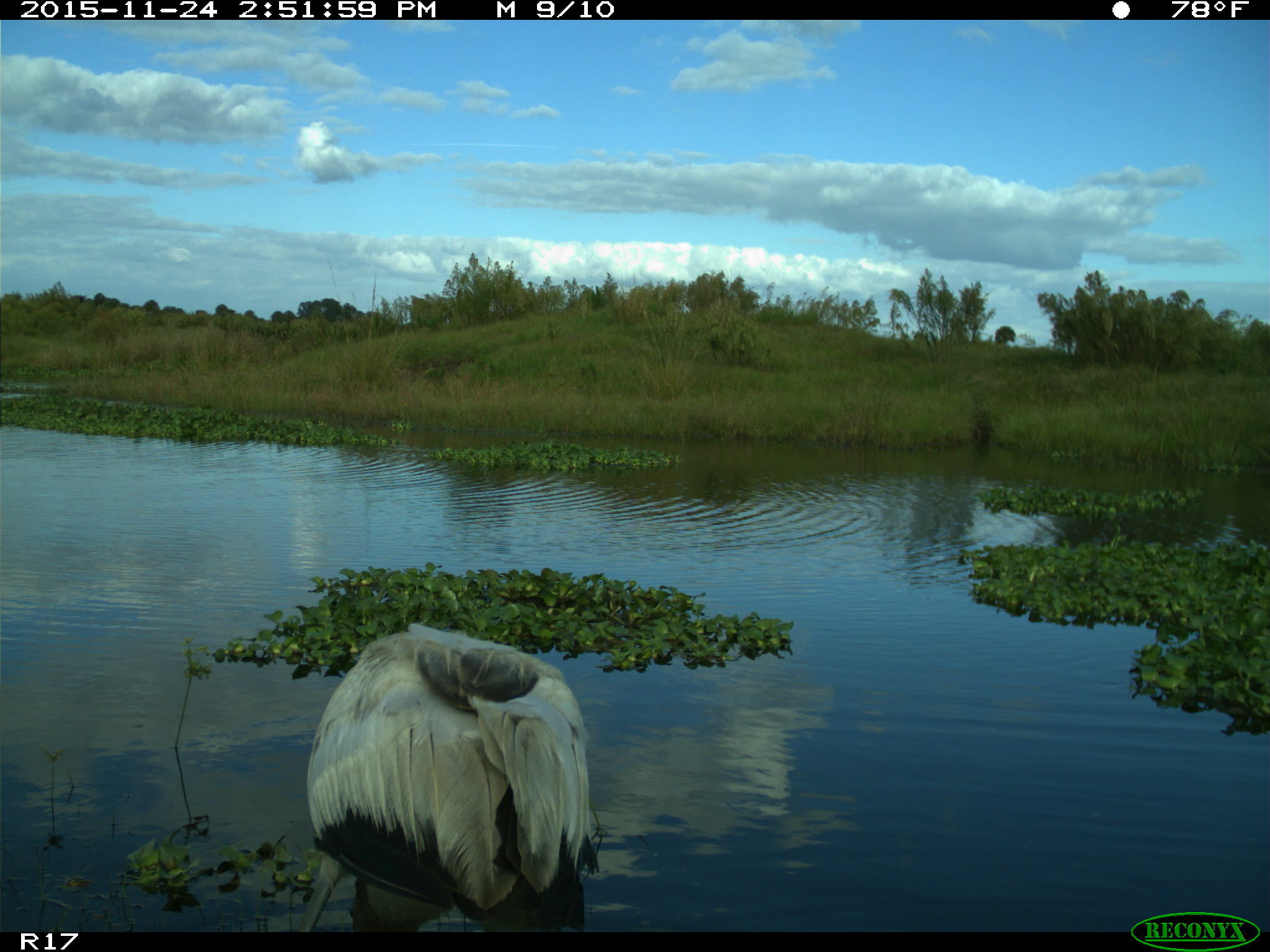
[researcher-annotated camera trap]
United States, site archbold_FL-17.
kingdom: Animalia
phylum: Chordata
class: Aves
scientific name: Aves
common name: birds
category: unidentified bird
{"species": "unidentified bird (birds) (Aves)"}